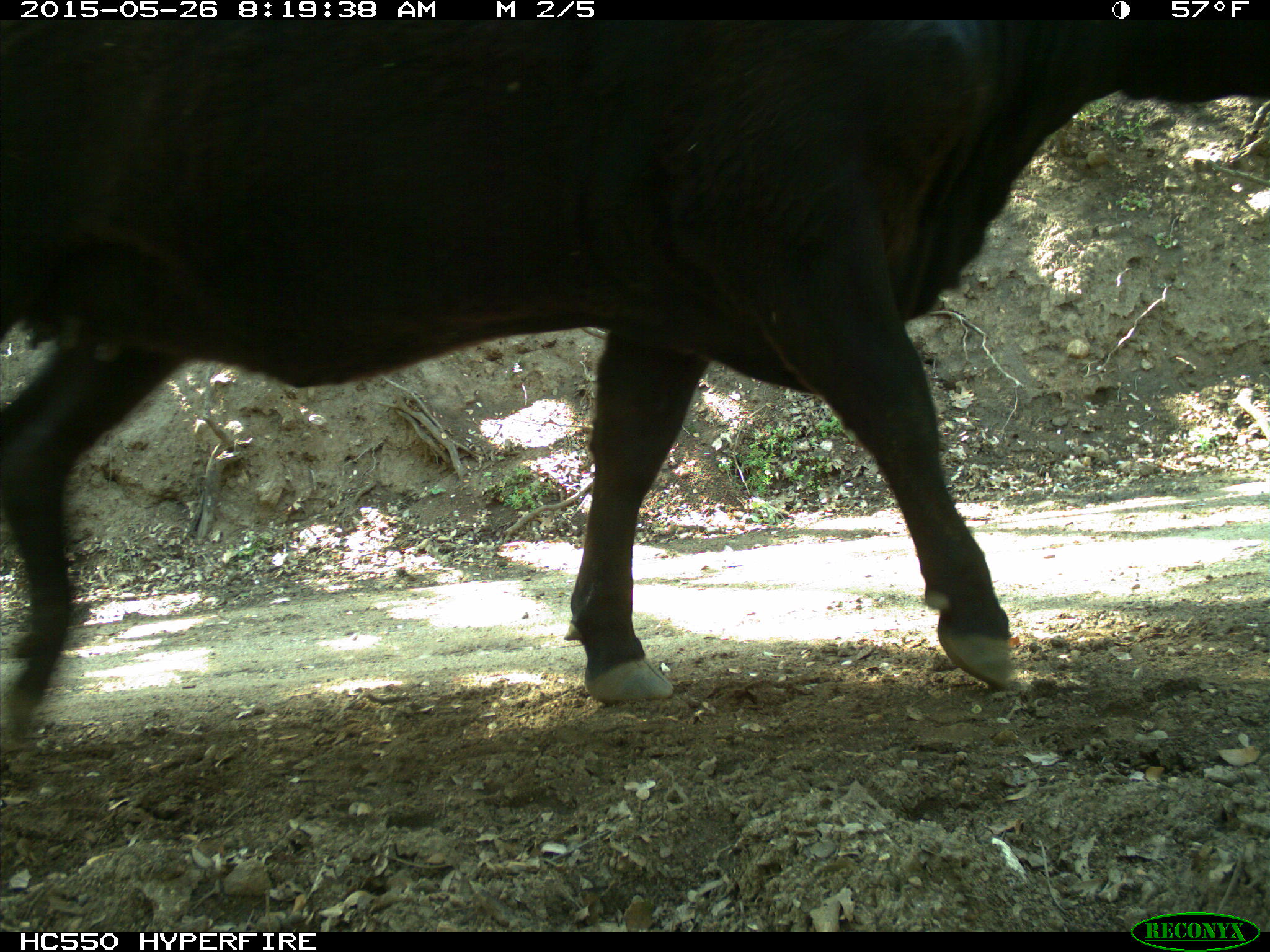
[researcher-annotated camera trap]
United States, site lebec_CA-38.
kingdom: Animalia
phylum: Chordata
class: Mammalia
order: Artiodactyla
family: Bovidae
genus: Bos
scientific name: Bos taurus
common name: domestic cow